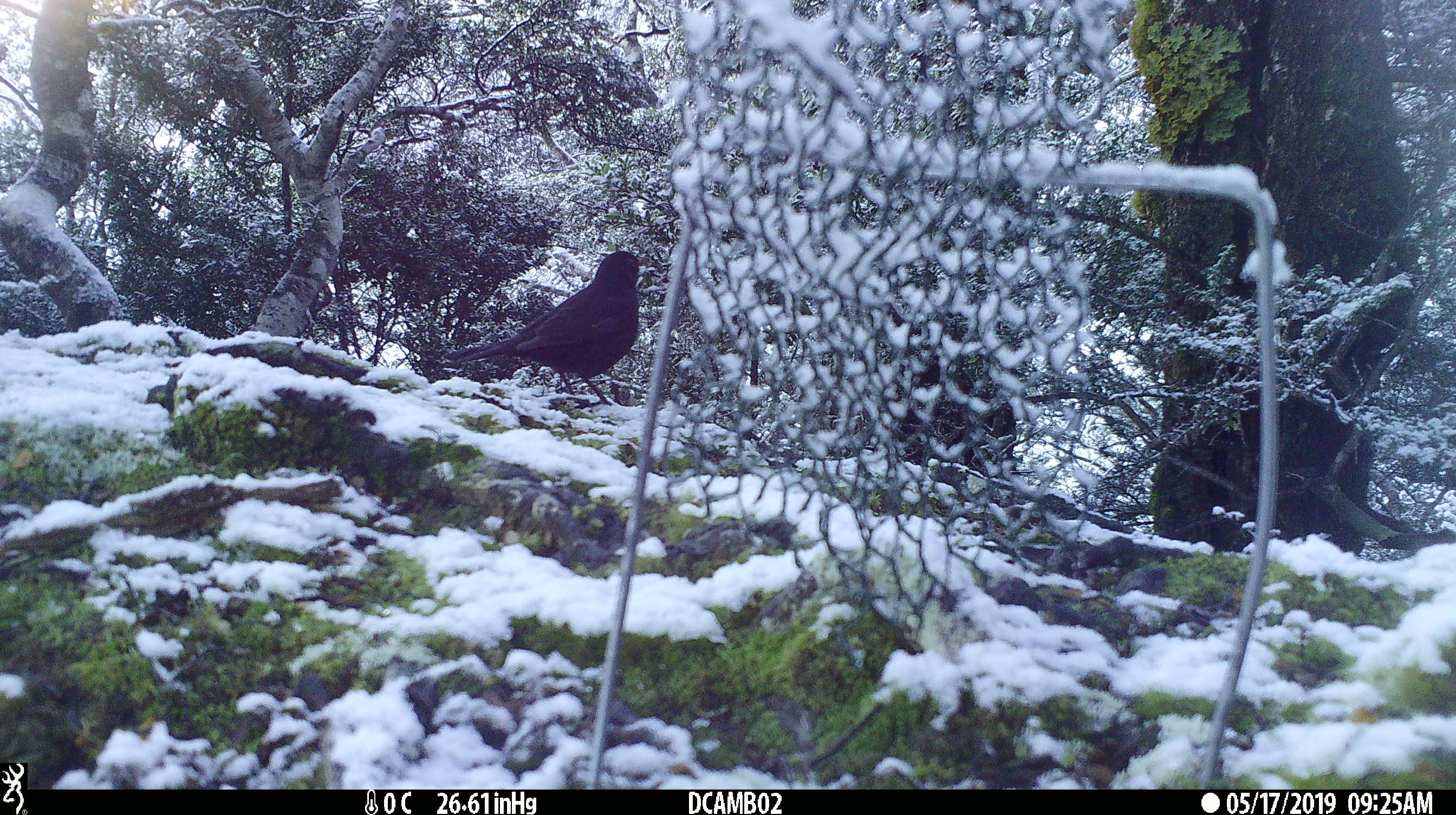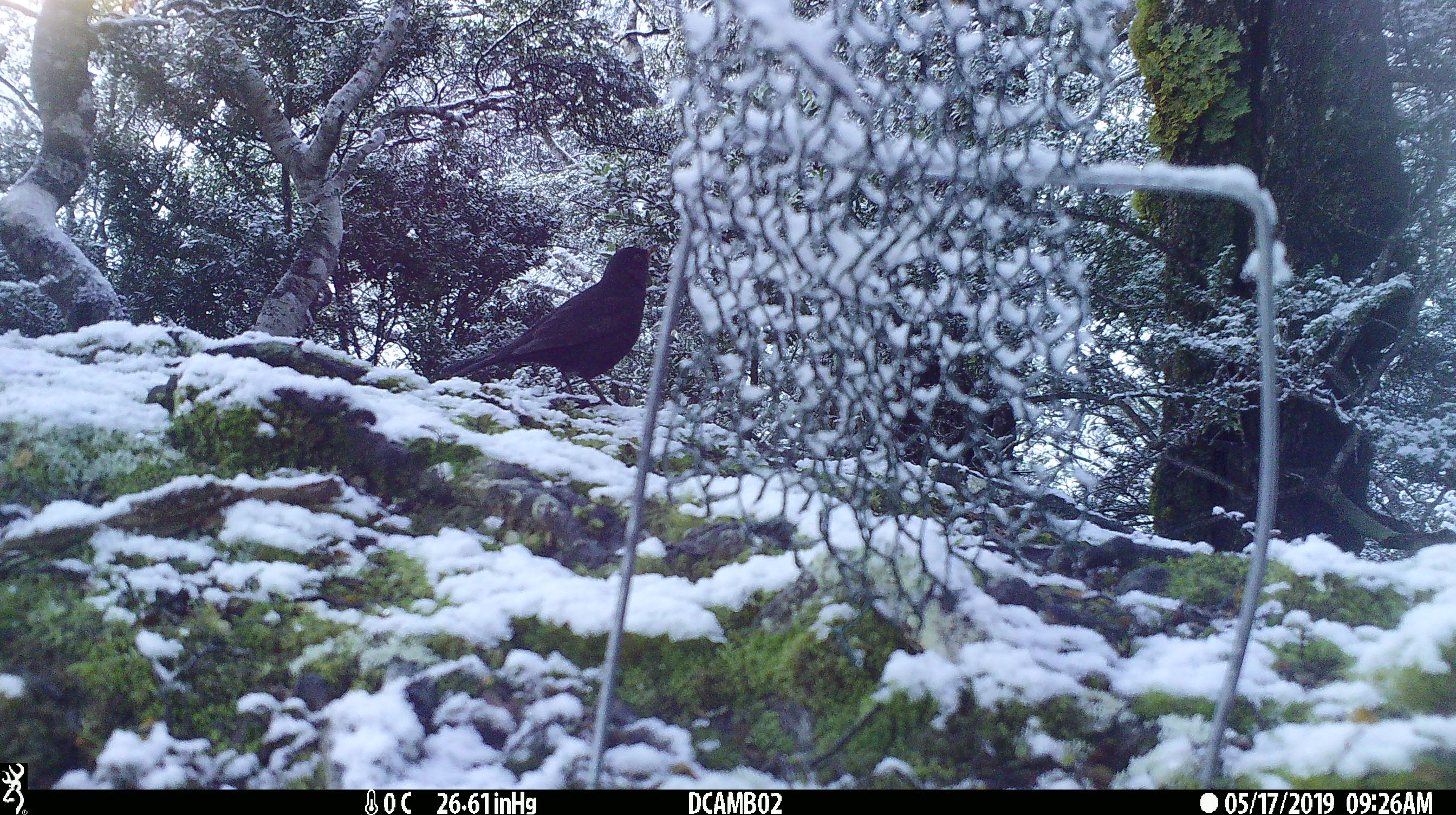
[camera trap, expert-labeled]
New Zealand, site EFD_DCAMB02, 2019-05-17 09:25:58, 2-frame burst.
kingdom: Animalia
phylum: Chordata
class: Aves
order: Passeriformes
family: Turdidae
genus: Turdus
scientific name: Turdus merula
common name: eurasian blackbird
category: blackbird